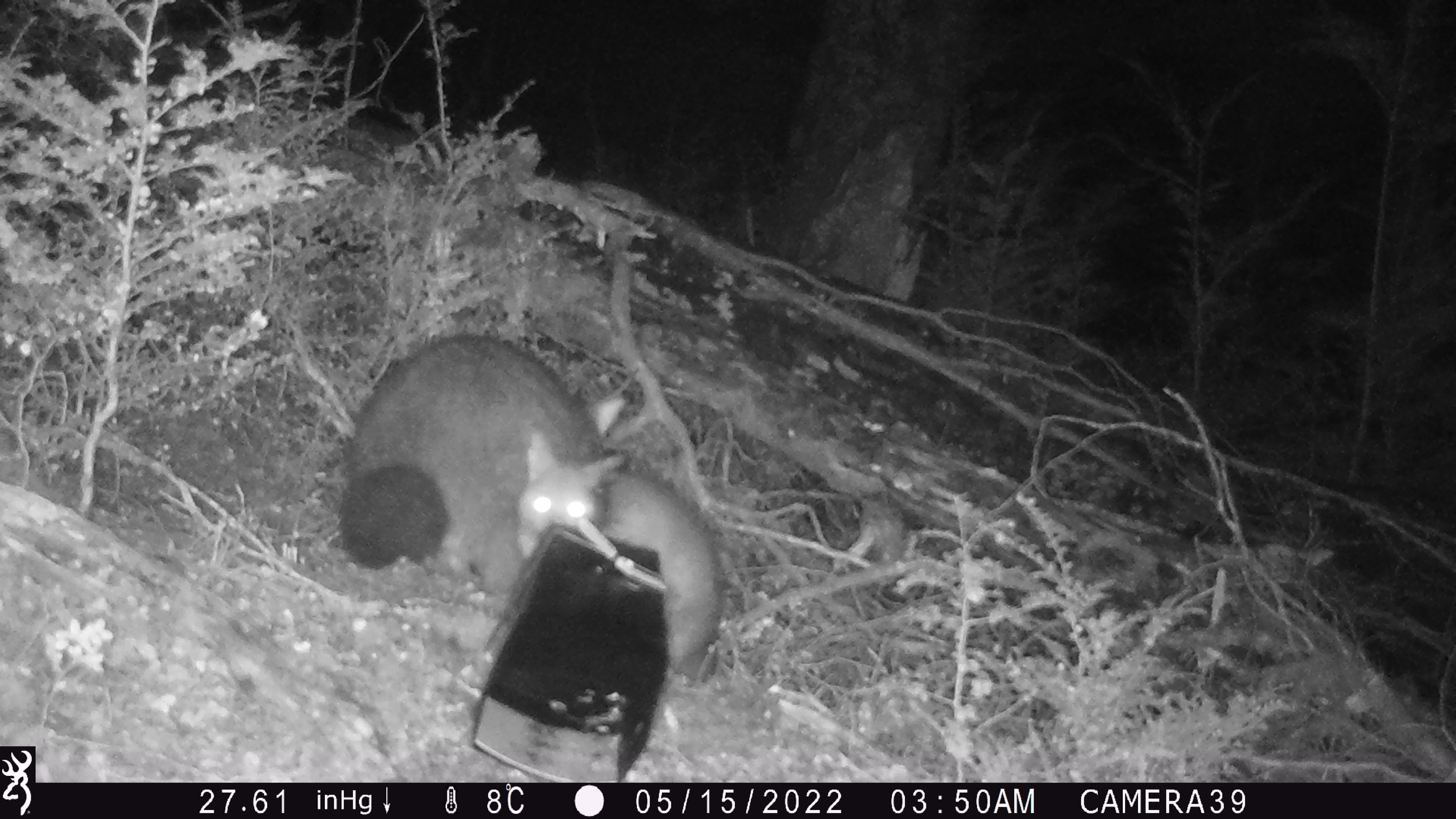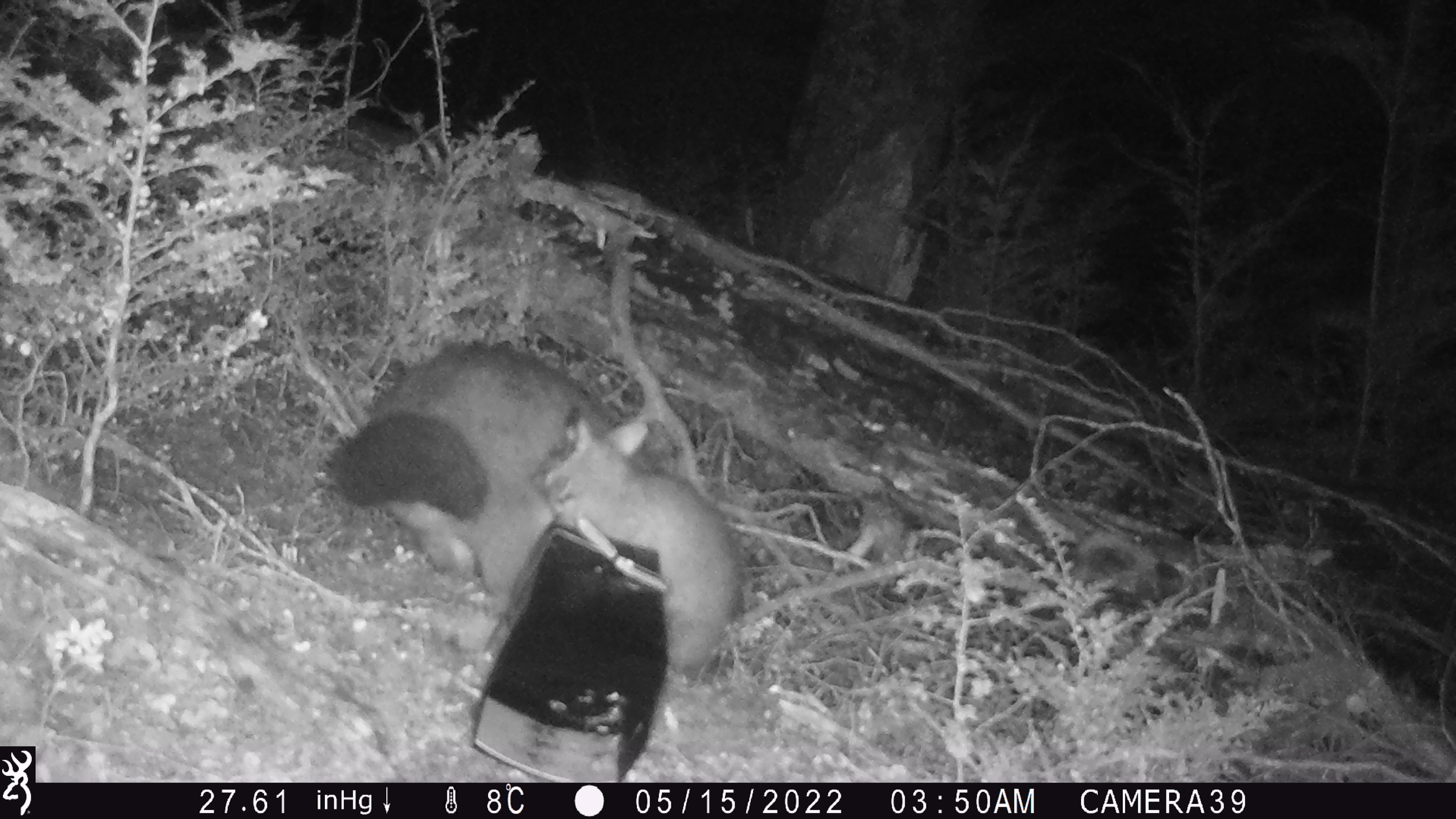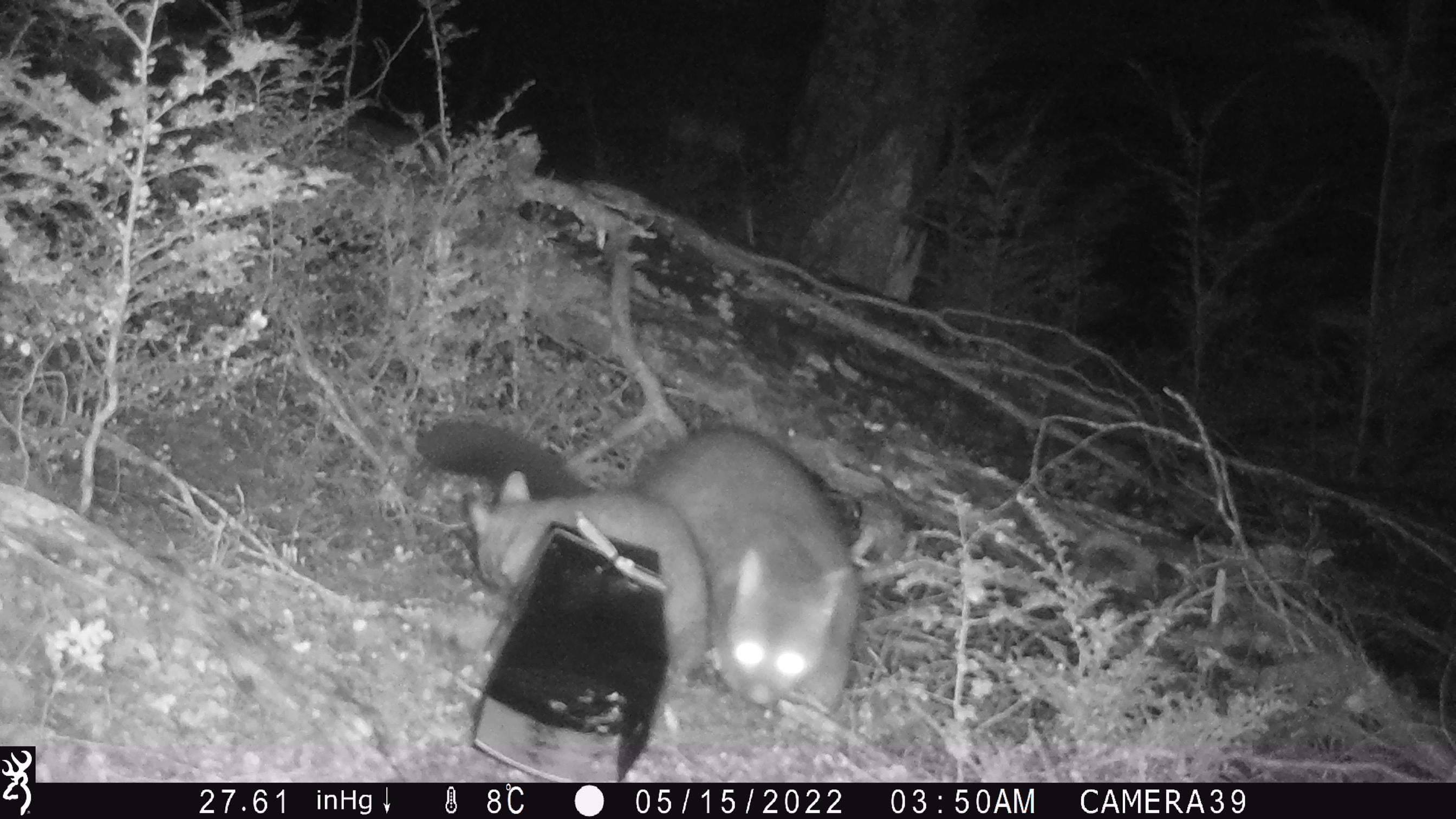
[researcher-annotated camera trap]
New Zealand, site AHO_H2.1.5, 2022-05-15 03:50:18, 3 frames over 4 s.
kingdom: Animalia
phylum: Chordata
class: Mammalia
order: Diprotodontia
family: Phalangeridae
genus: Trichosurus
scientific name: Trichosurus vulpecula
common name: common brushtail possum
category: possum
Possum (common brushtail possum) (Trichosurus vulpecula).